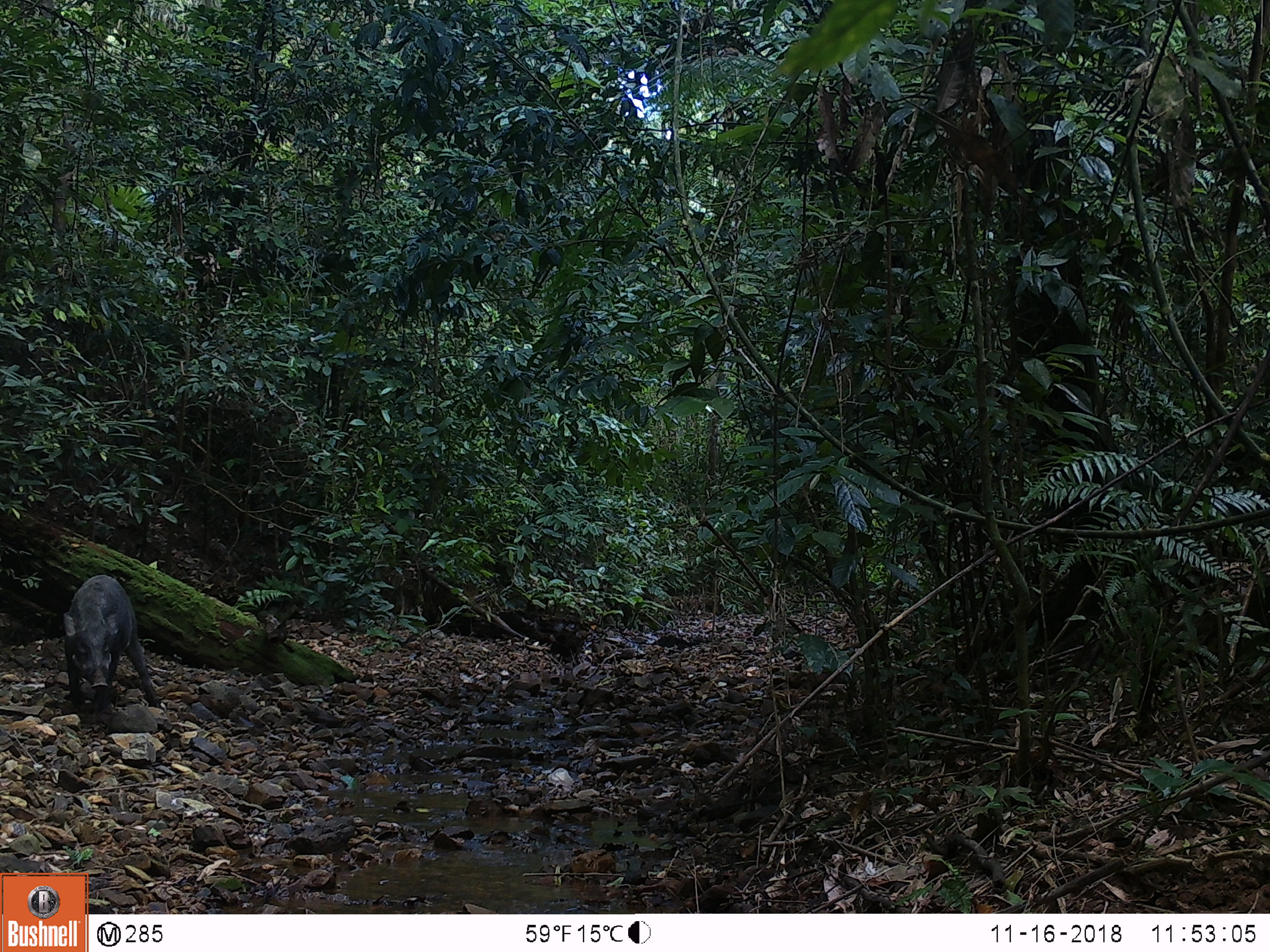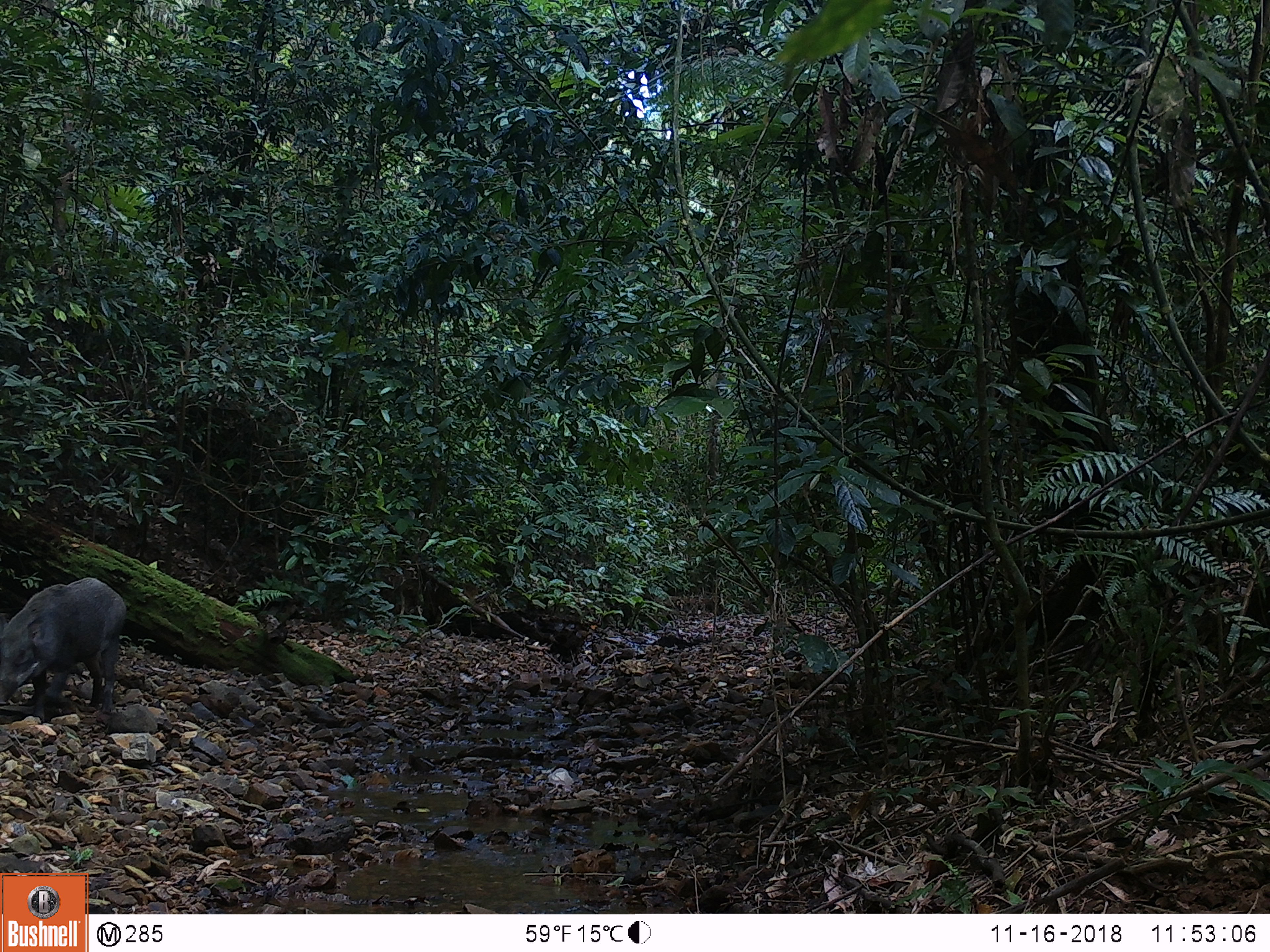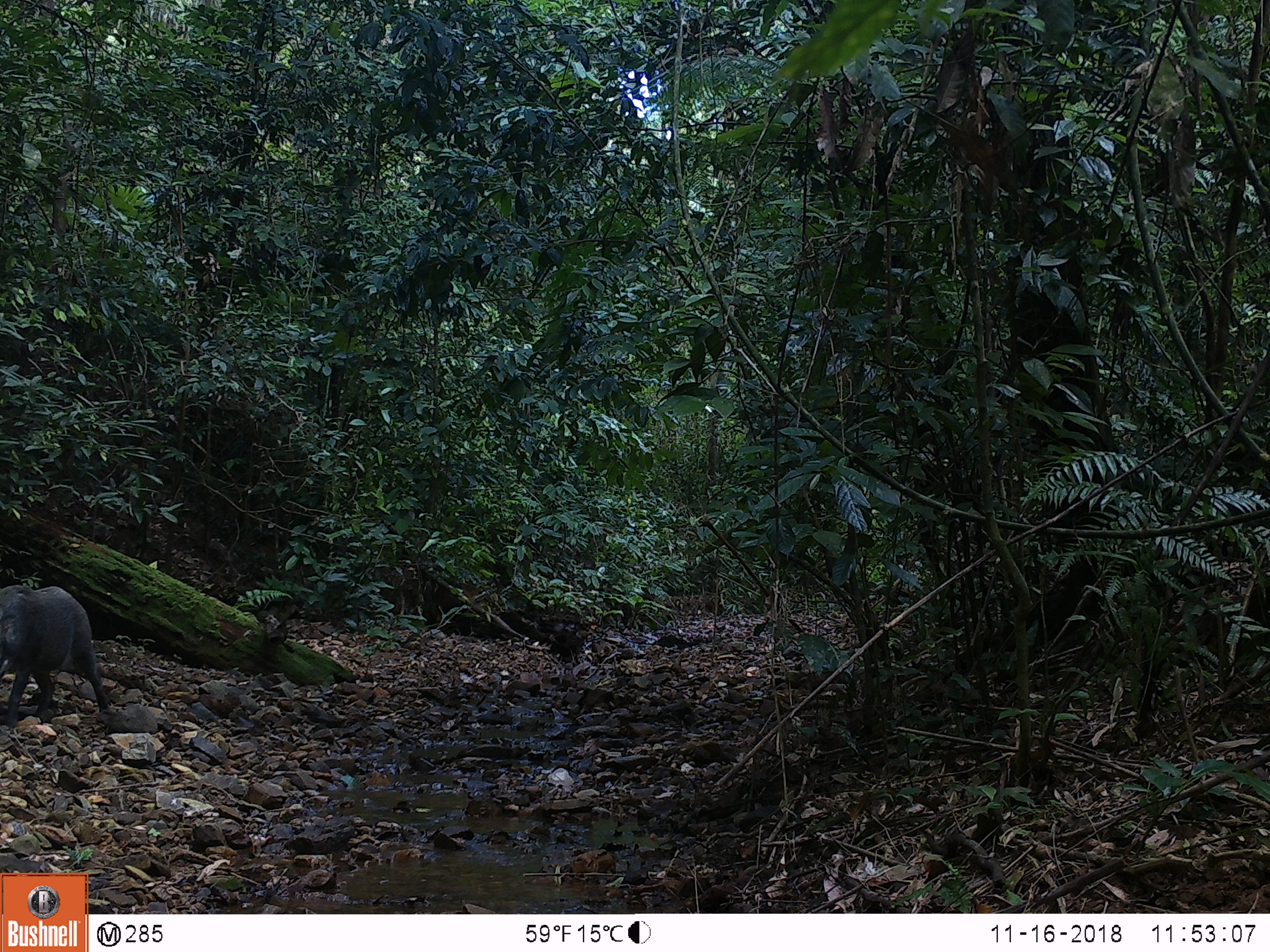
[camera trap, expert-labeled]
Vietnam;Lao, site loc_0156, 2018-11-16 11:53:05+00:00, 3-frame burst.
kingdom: Animalia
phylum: Chordata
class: Mammalia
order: Artiodactyla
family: Suidae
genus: Sus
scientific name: Sus scrofa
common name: eurasian wild pig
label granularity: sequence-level